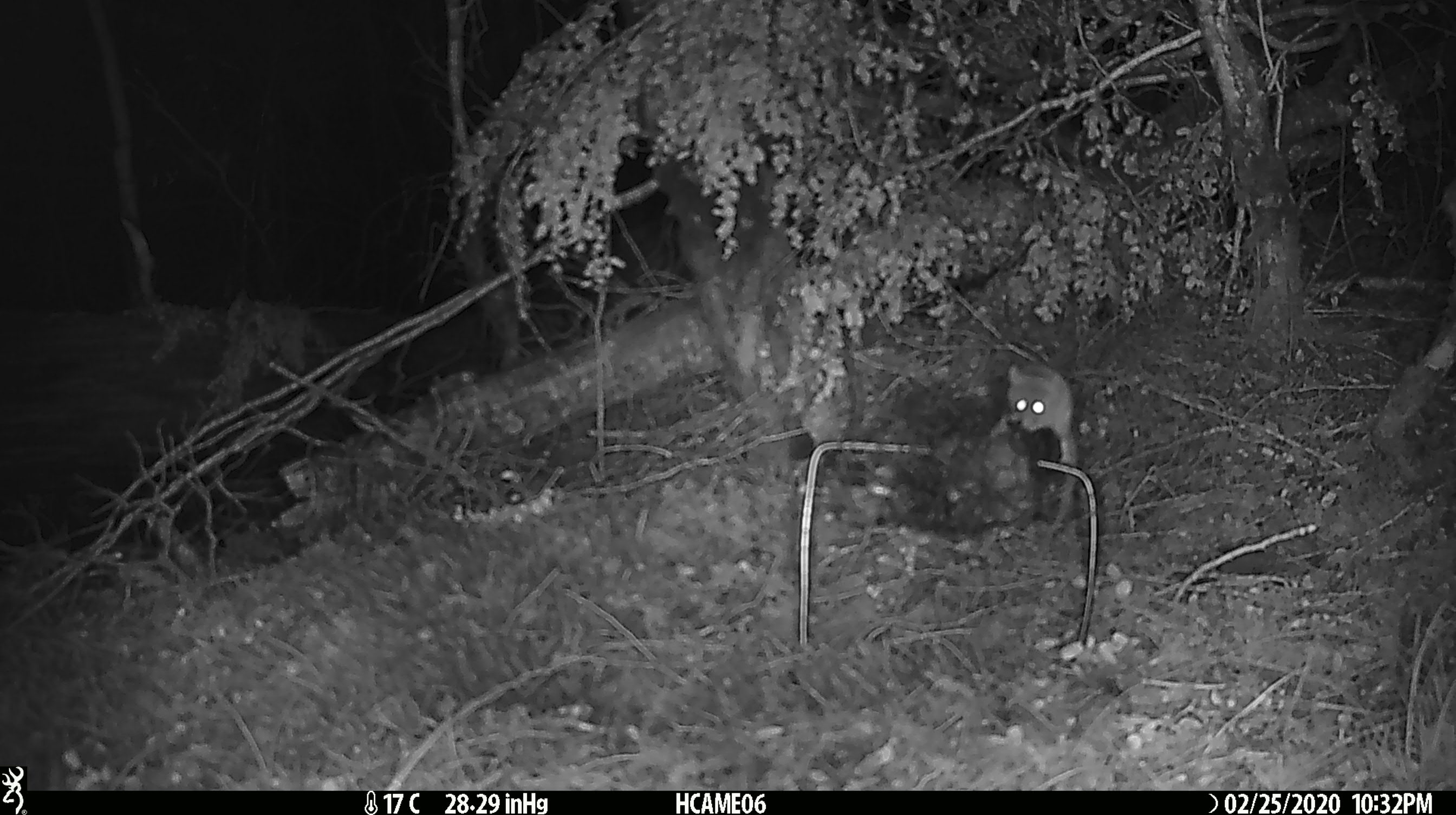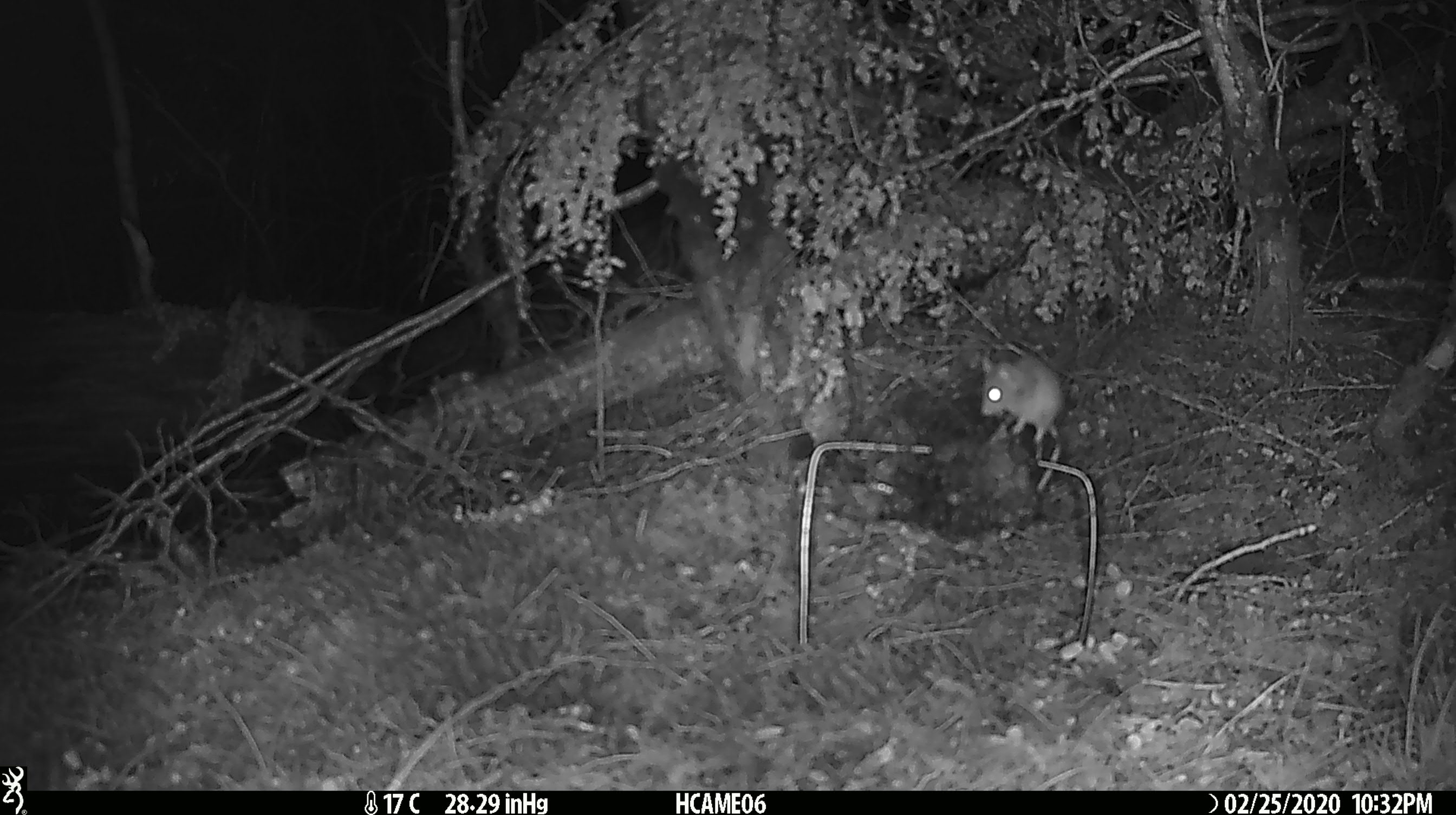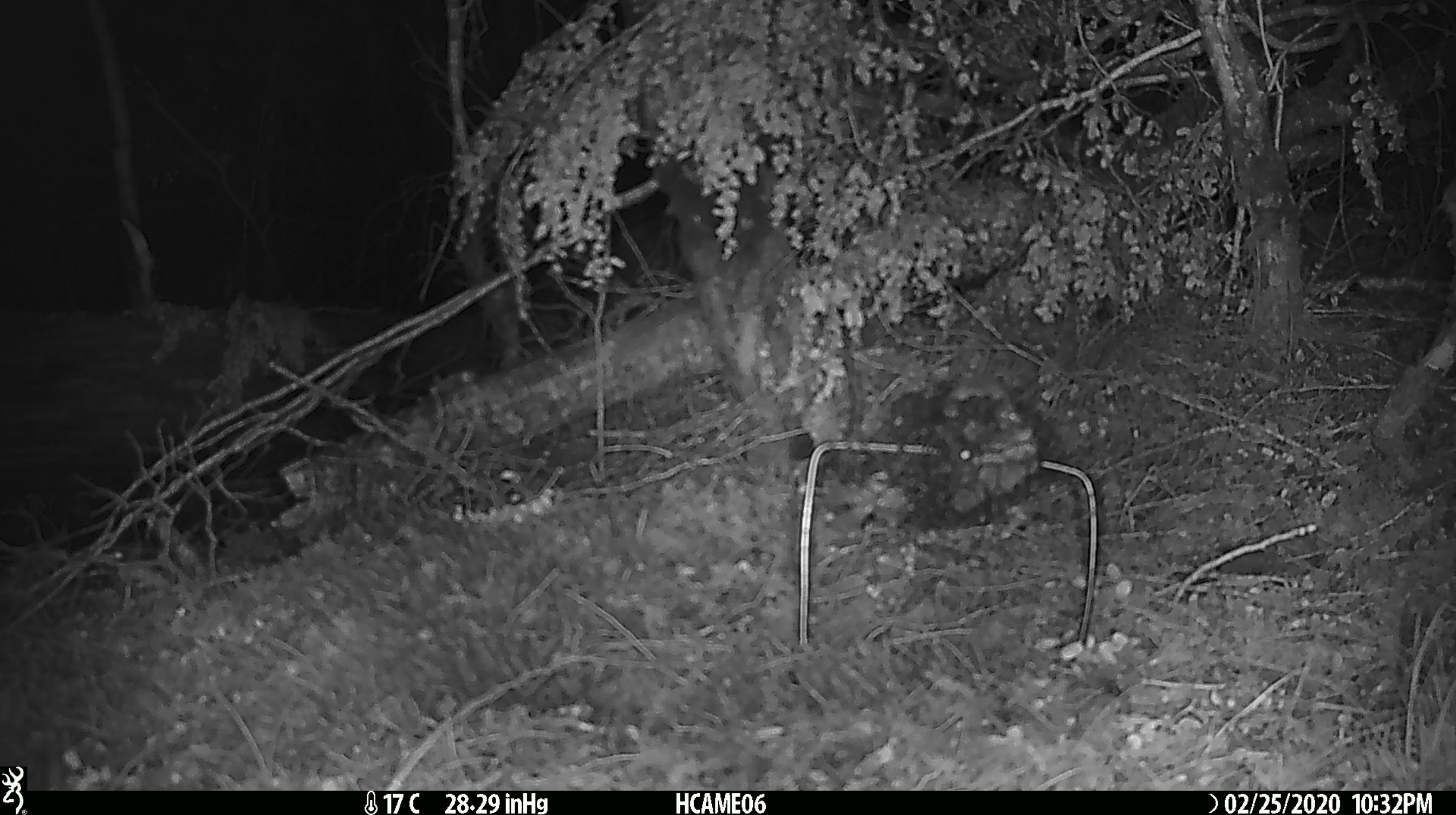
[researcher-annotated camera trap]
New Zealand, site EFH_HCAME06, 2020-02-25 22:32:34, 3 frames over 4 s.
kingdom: Animalia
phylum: Chordata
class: Mammalia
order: Rodentia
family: Muridae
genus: Mus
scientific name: Mus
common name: mouse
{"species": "mouse (Mus)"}